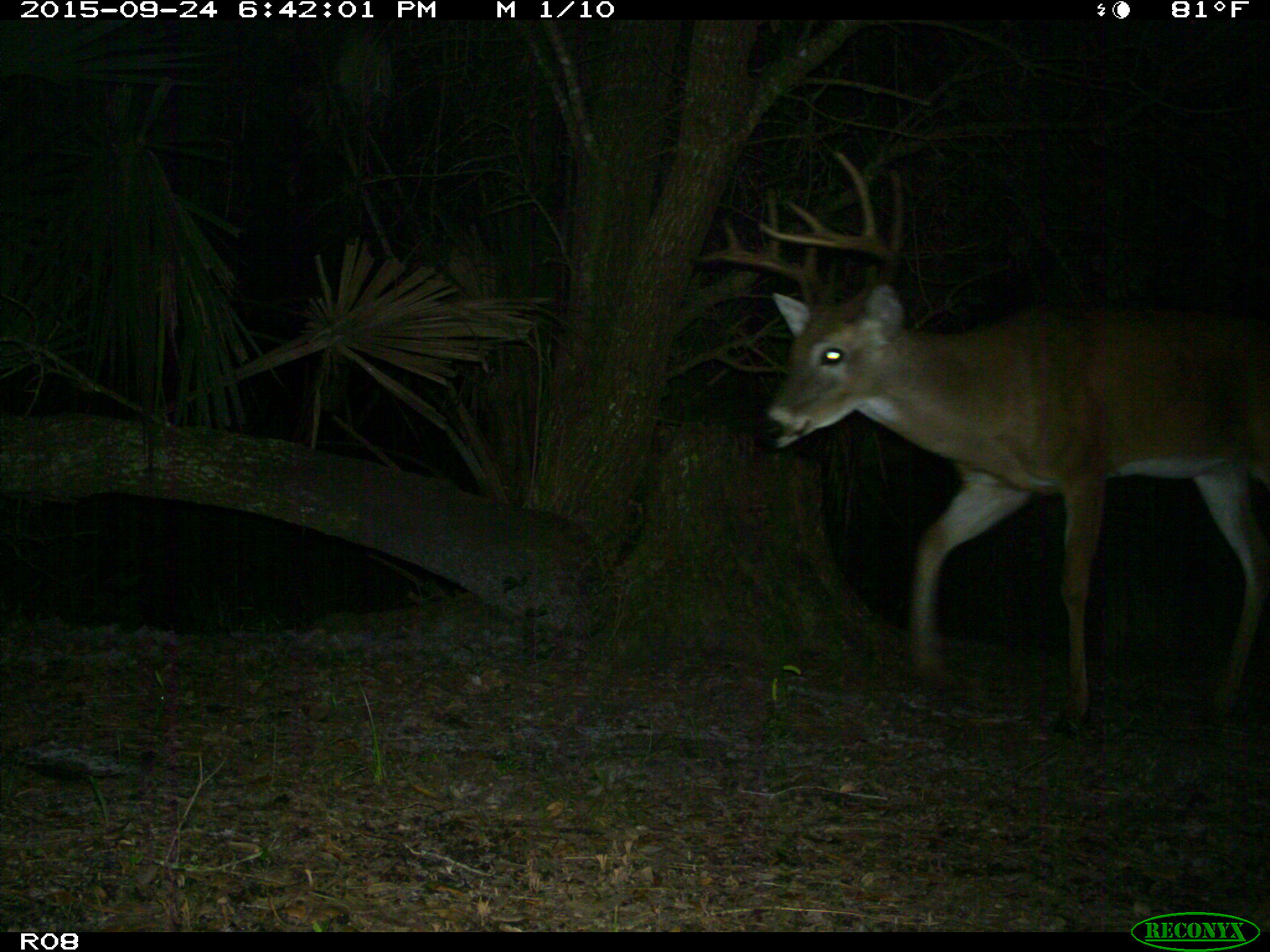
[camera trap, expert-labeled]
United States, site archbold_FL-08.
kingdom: Animalia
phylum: Chordata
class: Mammalia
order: Artiodactyla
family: Cervidae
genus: Odocoileus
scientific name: Odocoileus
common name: deer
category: unidentified deer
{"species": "unidentified deer (deer) (Odocoileus)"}